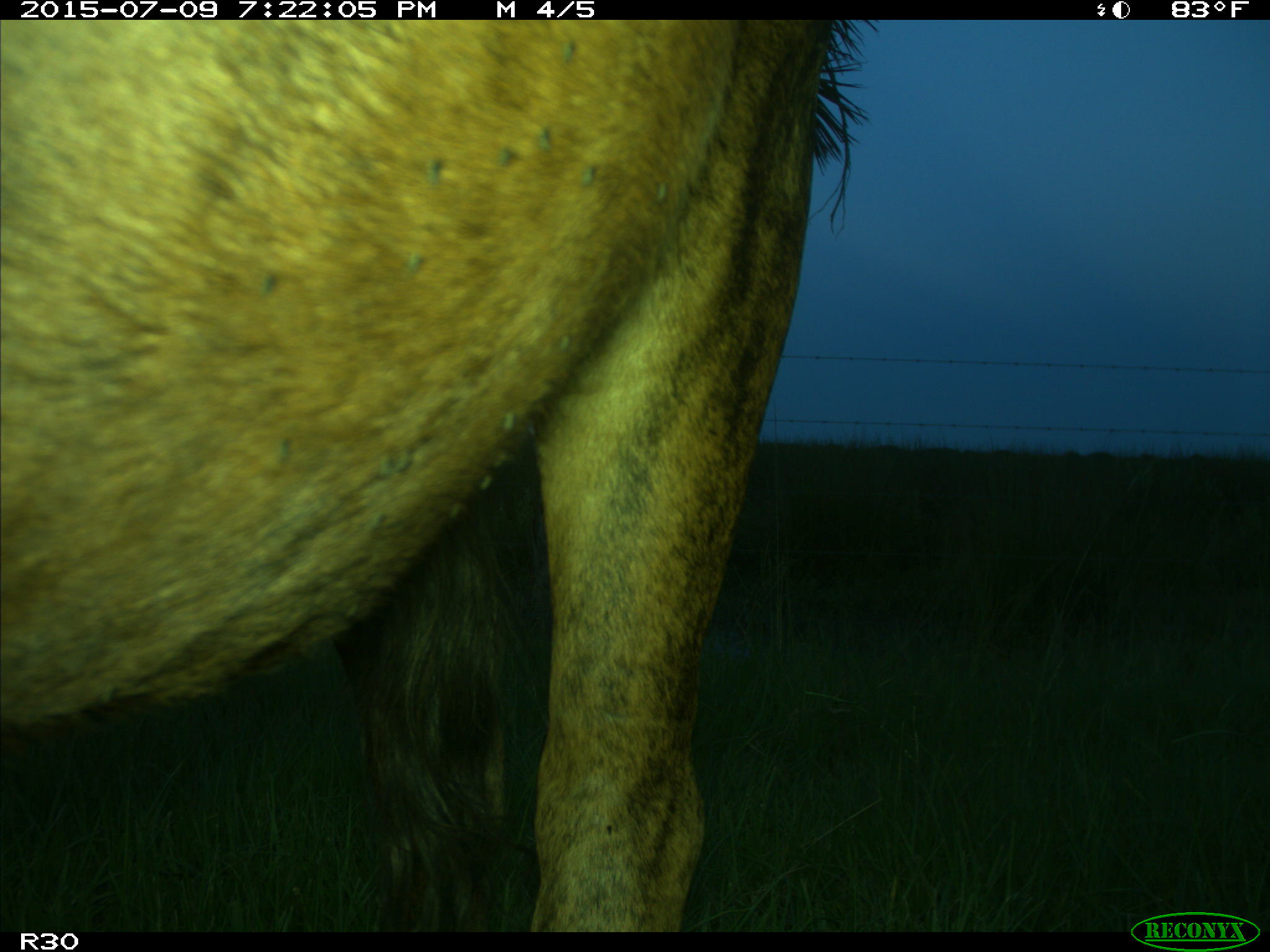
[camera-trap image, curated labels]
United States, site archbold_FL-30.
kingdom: Animalia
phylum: Chordata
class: Mammalia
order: Artiodactyla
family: Bovidae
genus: Bos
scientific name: Bos taurus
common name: domestic cow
Bos taurus (domestic cow).